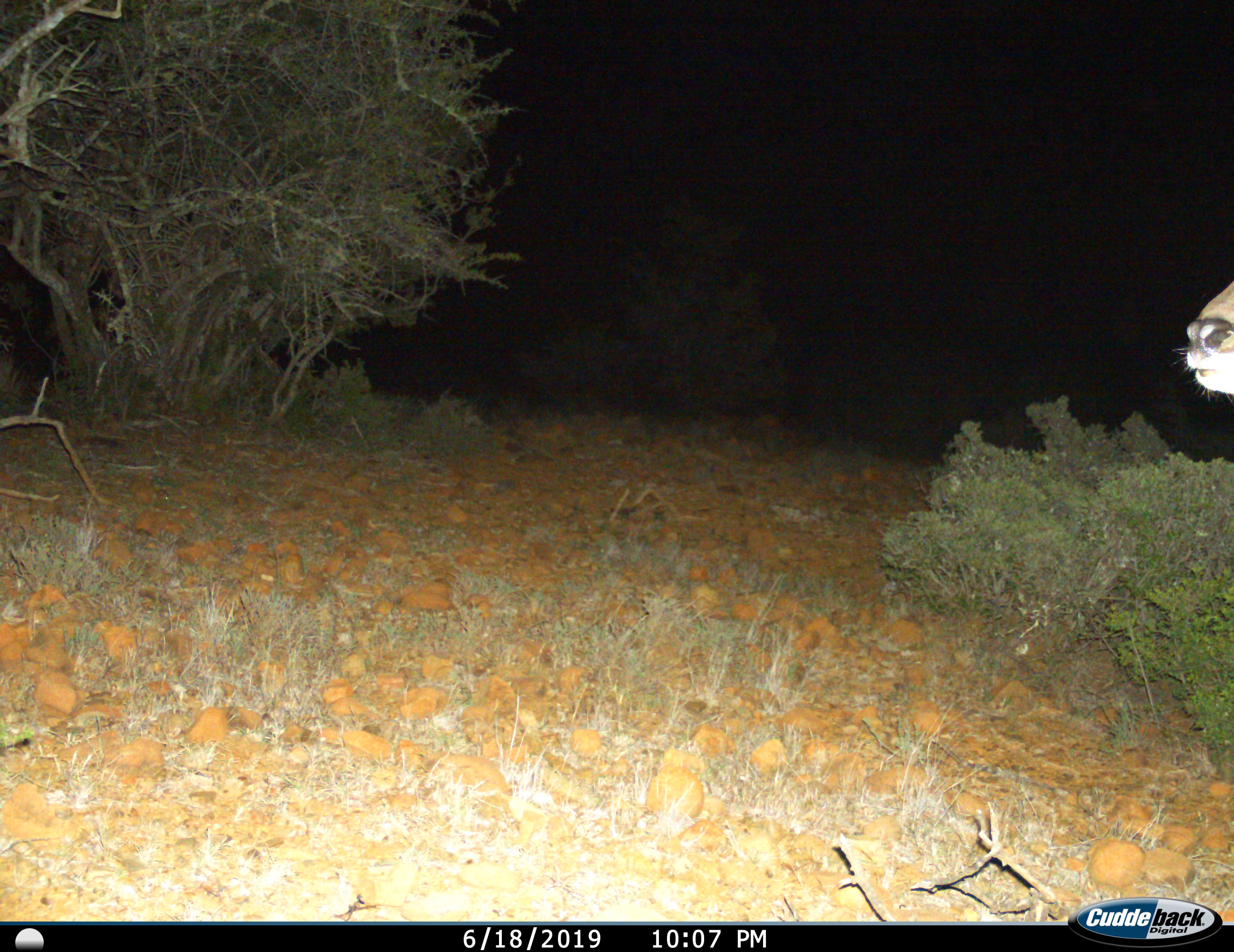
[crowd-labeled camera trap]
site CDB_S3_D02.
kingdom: Animalia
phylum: Chordata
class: Mammalia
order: Artiodactyla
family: Bovidae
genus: Tragelaphus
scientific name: Tragelaphus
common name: kudu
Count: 1.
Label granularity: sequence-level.